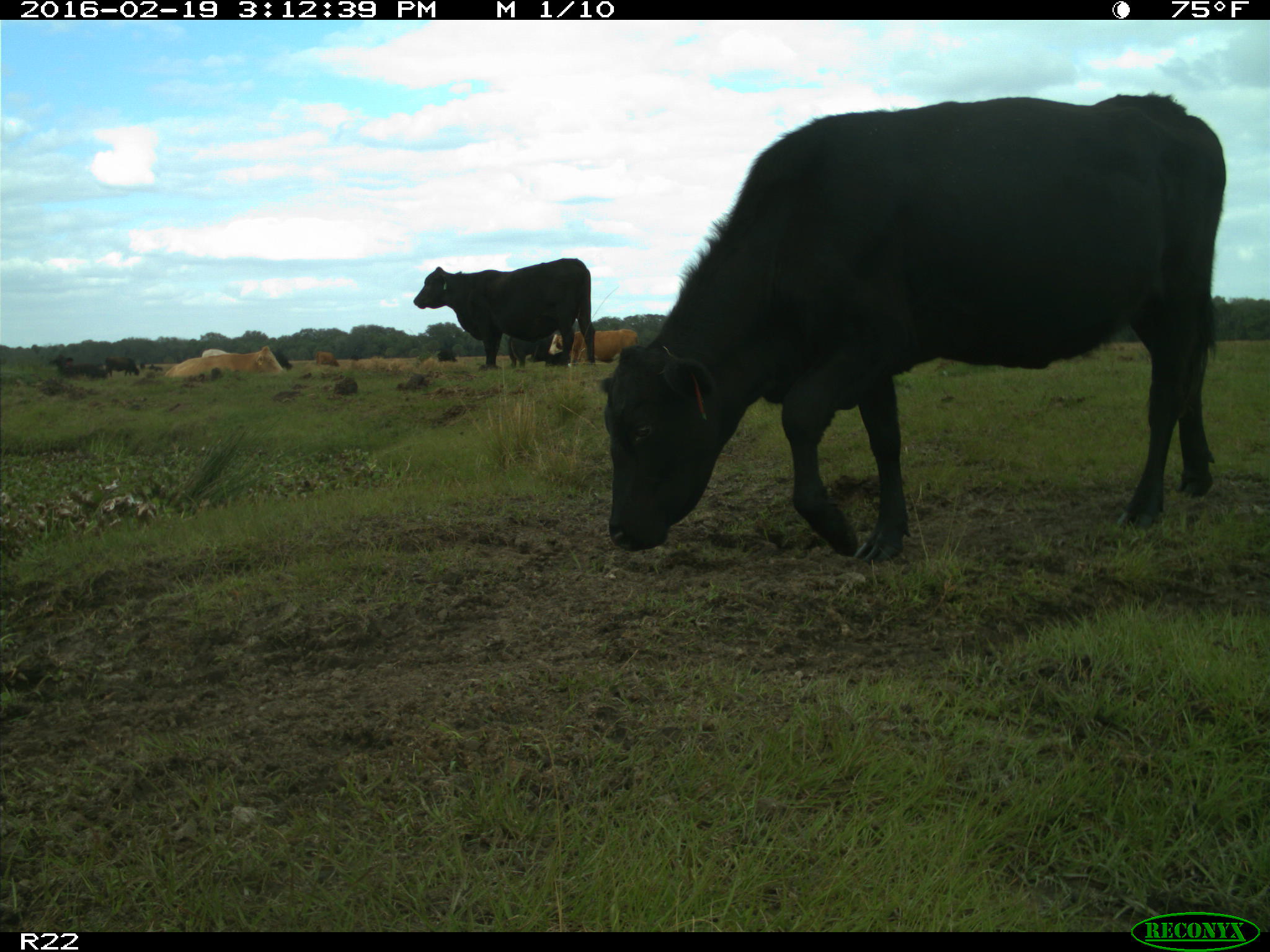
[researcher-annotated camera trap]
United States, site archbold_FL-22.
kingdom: Animalia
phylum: Chordata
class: Mammalia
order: Artiodactyla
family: Bovidae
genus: Bos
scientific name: Bos taurus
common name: domestic cow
Bos taurus (domestic cow).